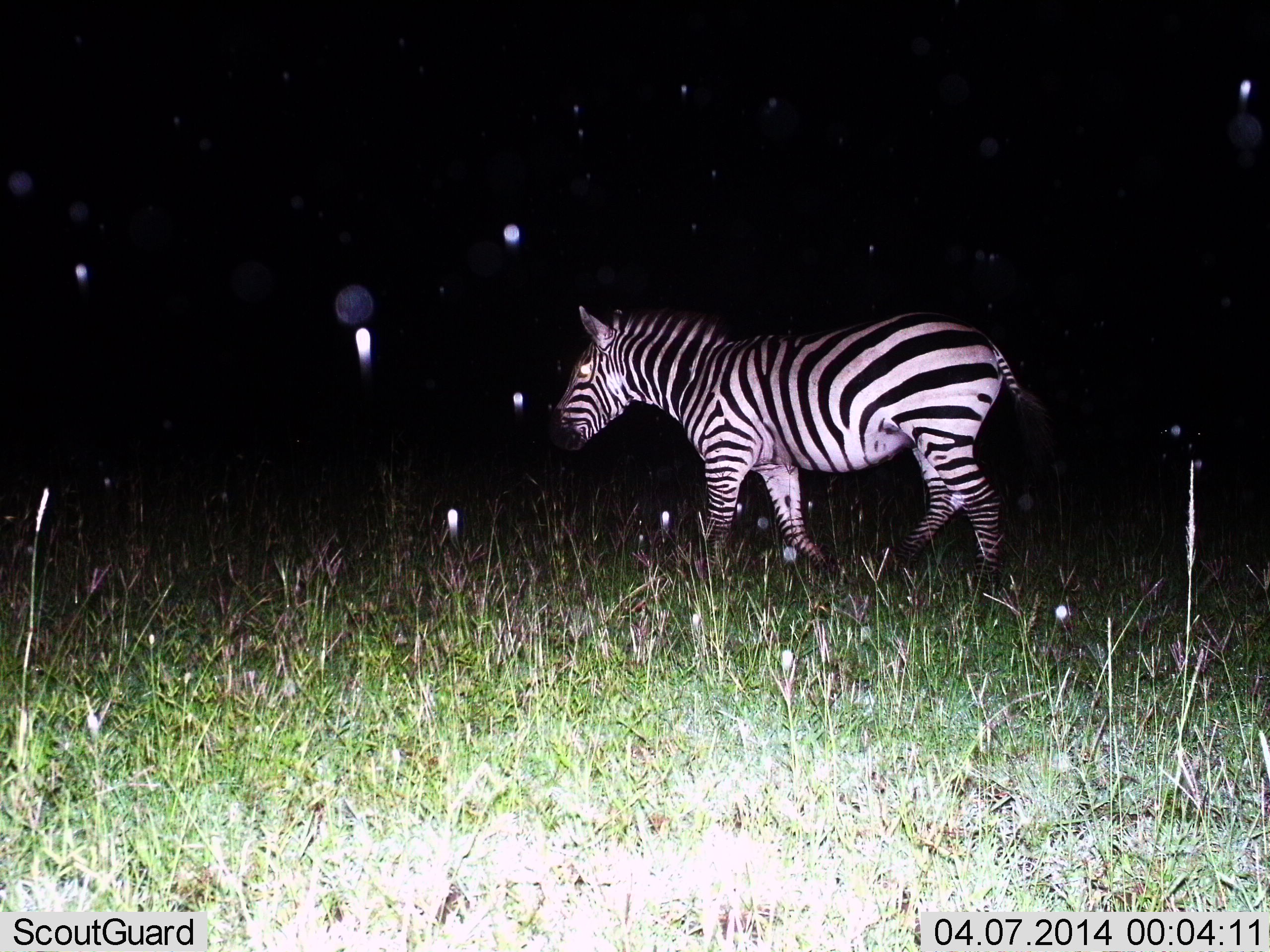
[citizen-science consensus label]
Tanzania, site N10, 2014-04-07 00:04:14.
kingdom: Animalia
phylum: Chordata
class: Mammalia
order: Perissodactyla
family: Equidae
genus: Equus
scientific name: Equus quagga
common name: plains zebra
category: zebra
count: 1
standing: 9%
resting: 0%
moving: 91%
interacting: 0%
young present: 0%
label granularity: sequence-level